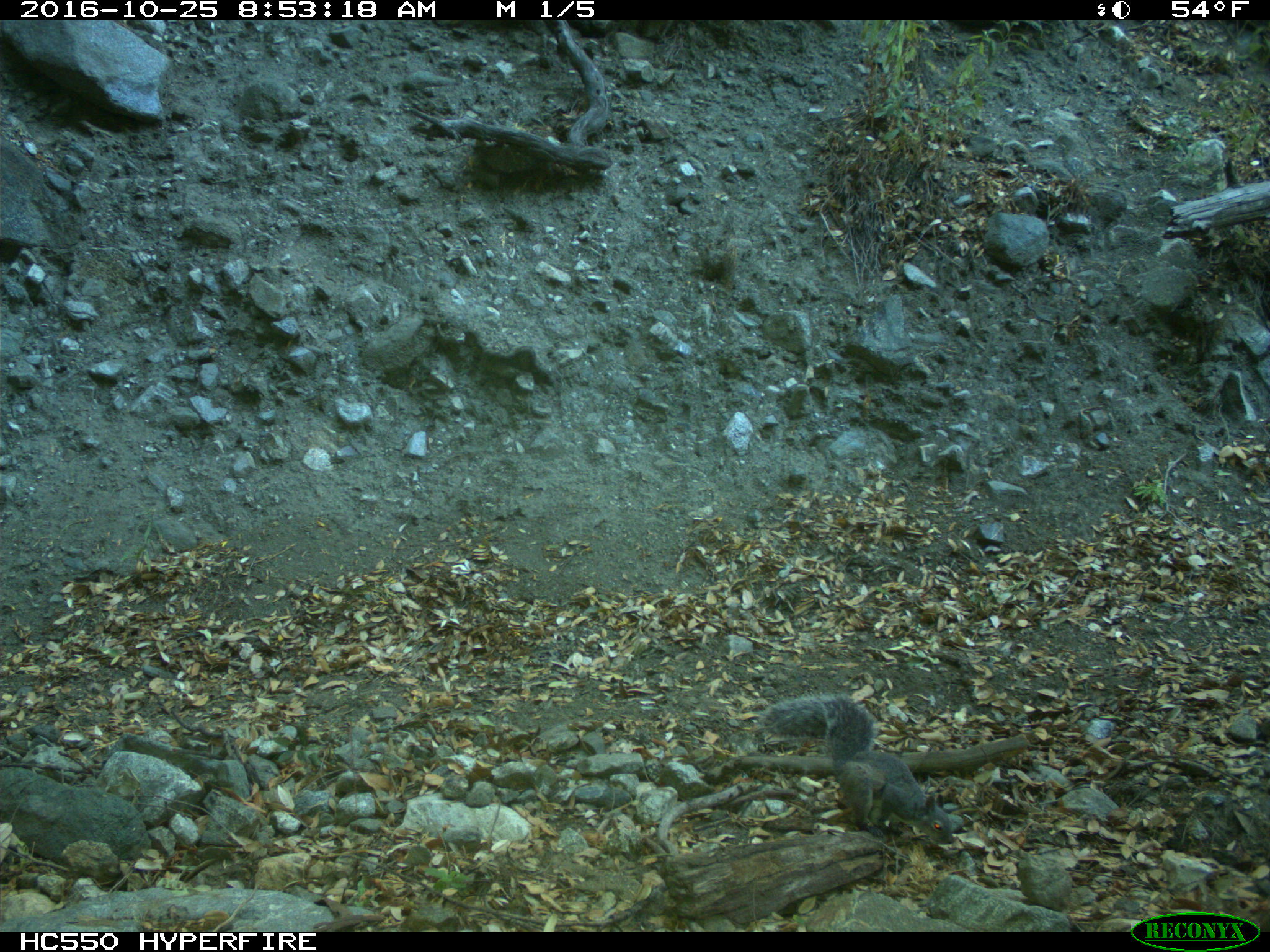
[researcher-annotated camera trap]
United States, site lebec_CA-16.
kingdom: Animalia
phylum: Chordata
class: Mammalia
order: Rodentia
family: Sciuridae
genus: Sciurus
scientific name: Sciurus carolinensis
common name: eastern gray squirrel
Sciurus carolinensis (eastern gray squirrel).